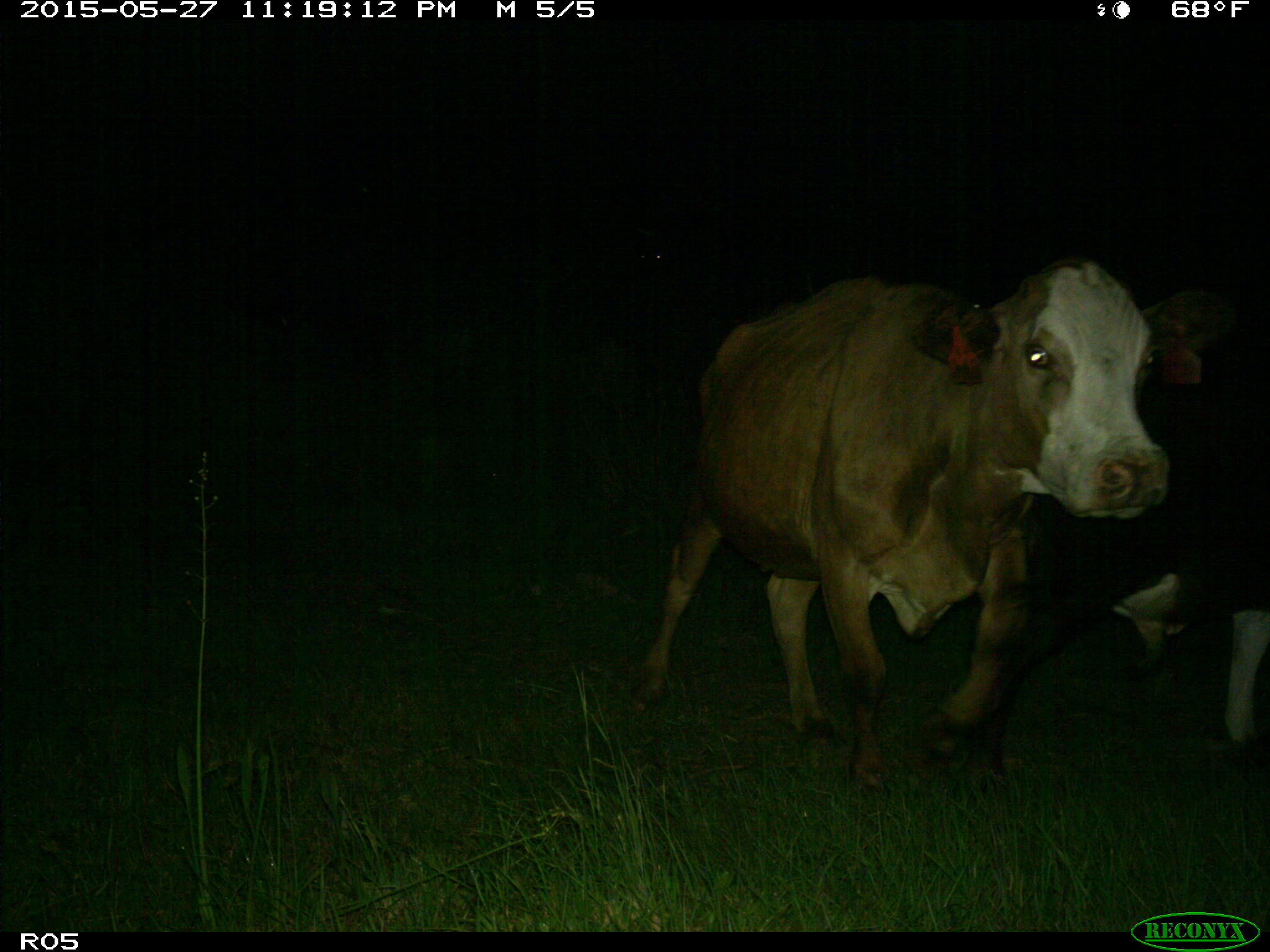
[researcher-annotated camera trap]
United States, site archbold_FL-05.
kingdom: Animalia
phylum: Chordata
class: Mammalia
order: Artiodactyla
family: Bovidae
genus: Bos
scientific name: Bos taurus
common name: domestic cow